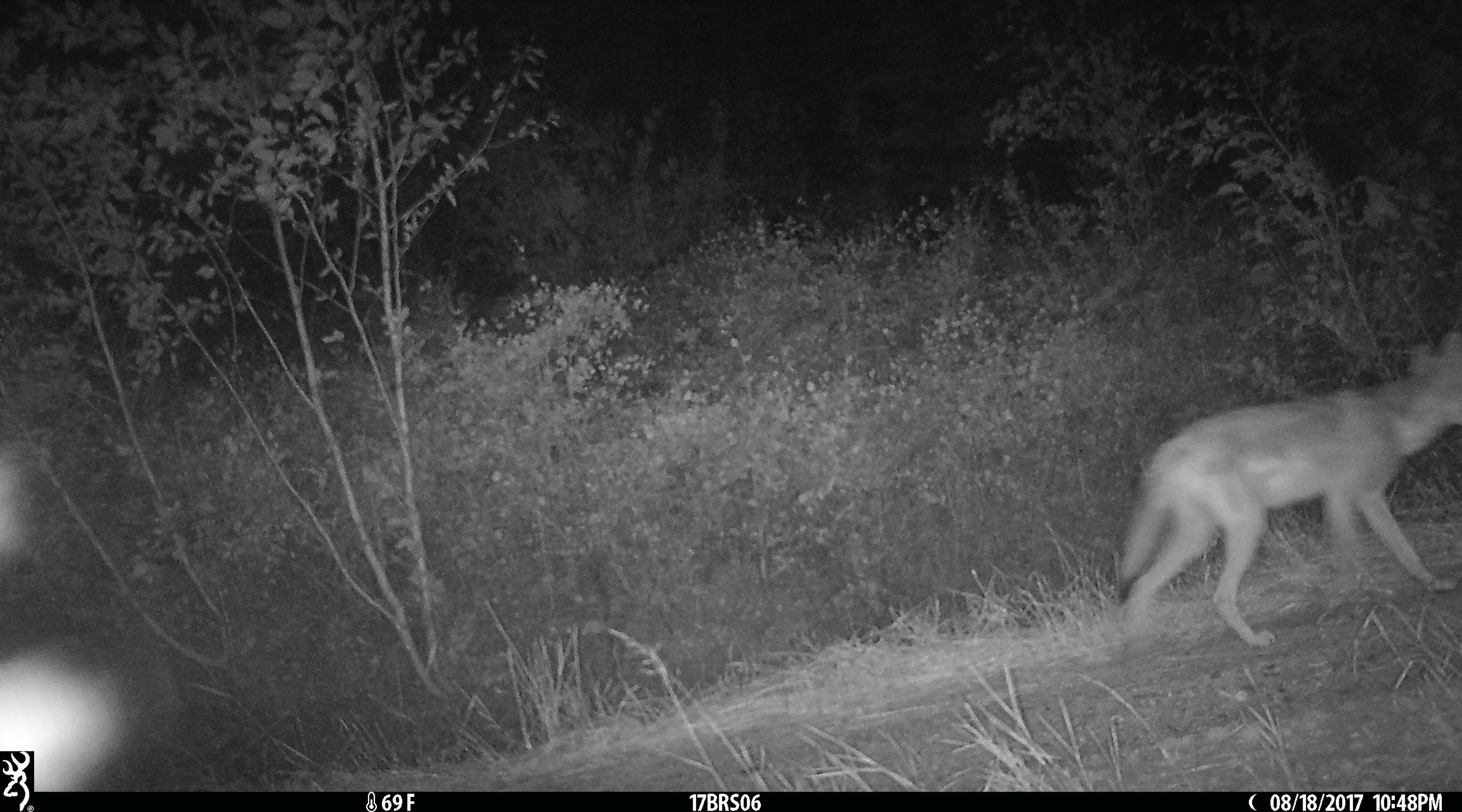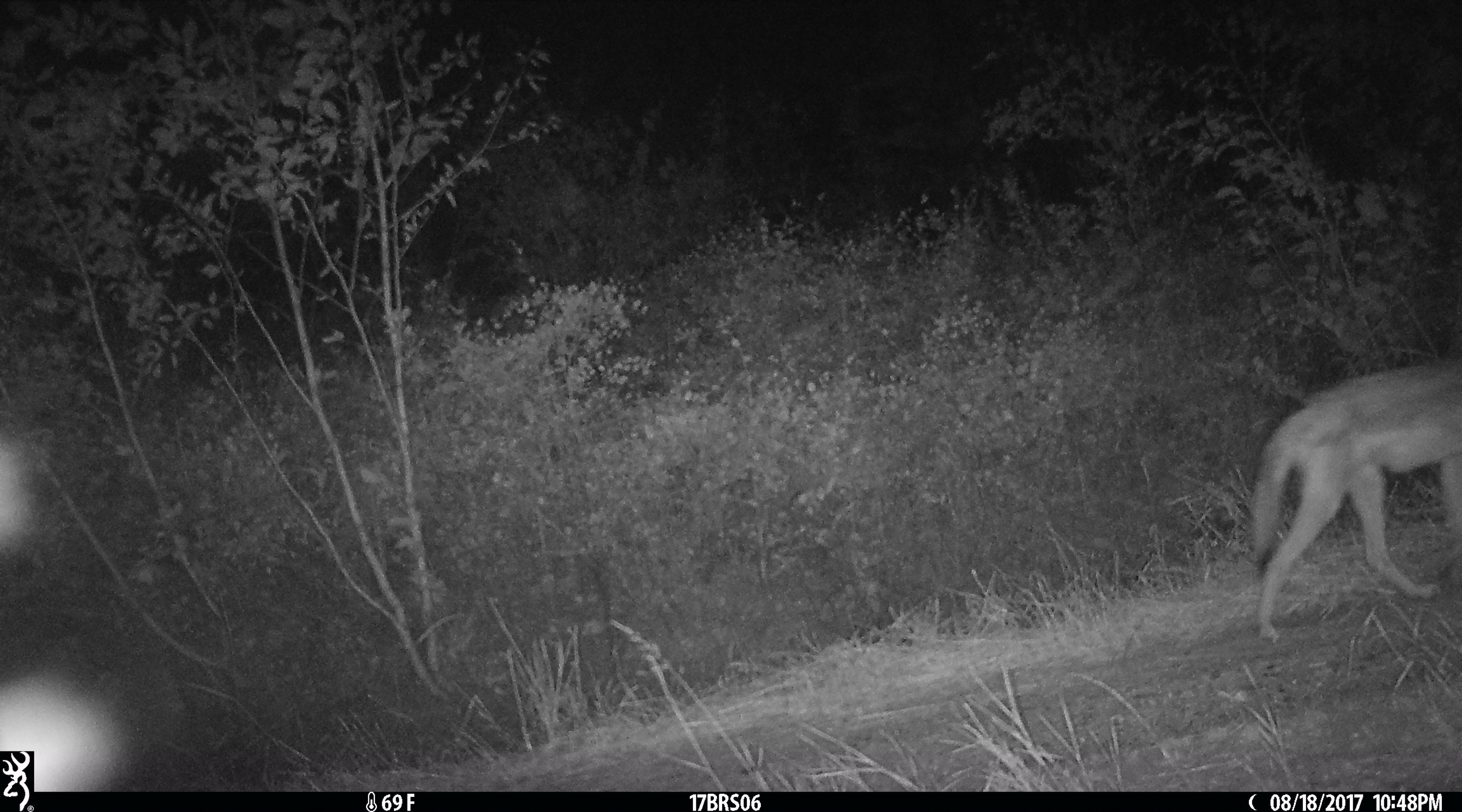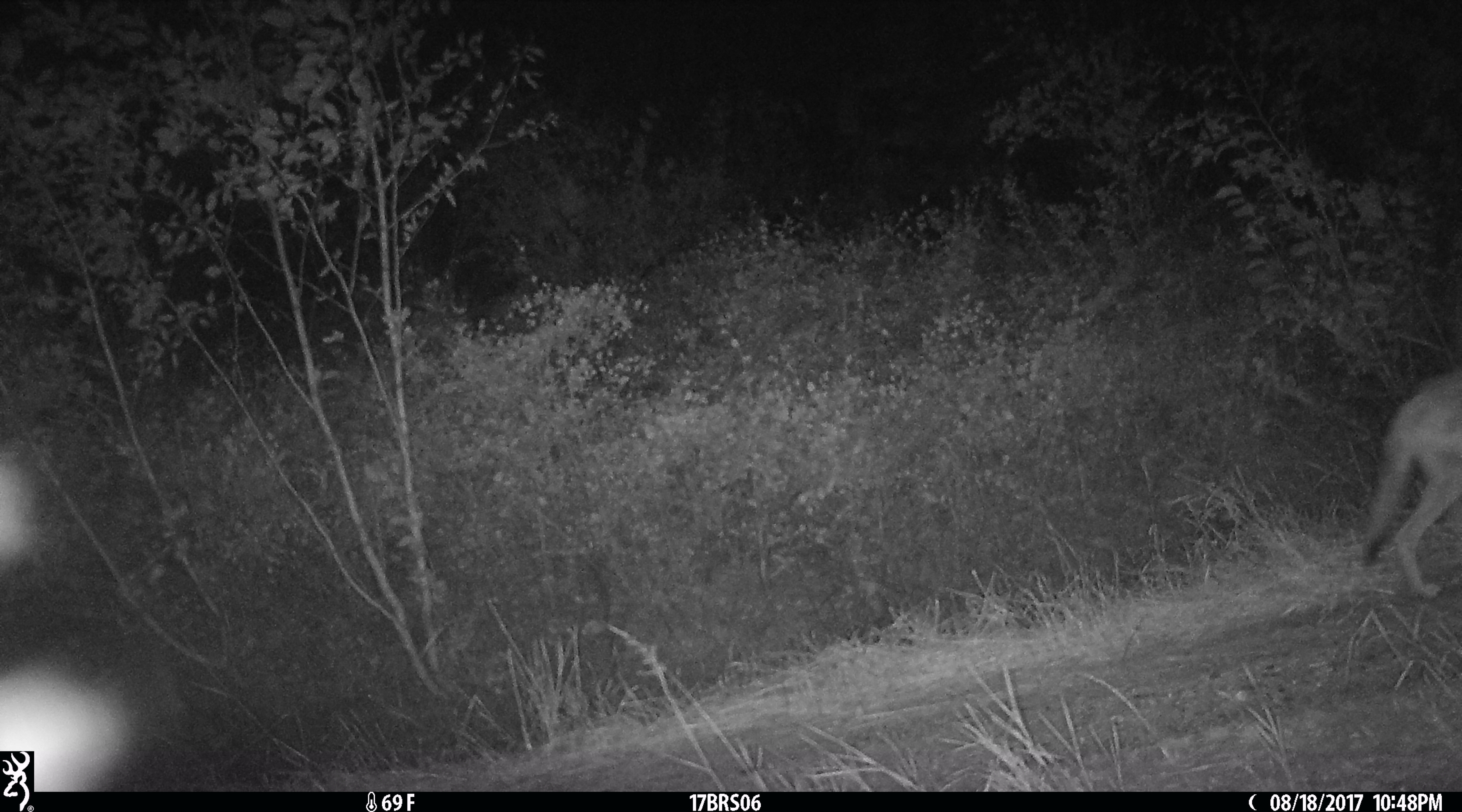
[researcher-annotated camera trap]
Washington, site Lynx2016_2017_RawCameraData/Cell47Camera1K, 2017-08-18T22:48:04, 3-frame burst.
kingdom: Animalia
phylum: Chordata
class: Mammalia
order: Carnivora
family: Canidae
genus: Canis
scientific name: Canis latrans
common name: coyote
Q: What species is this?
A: Canis latrans (coyote).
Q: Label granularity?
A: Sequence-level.